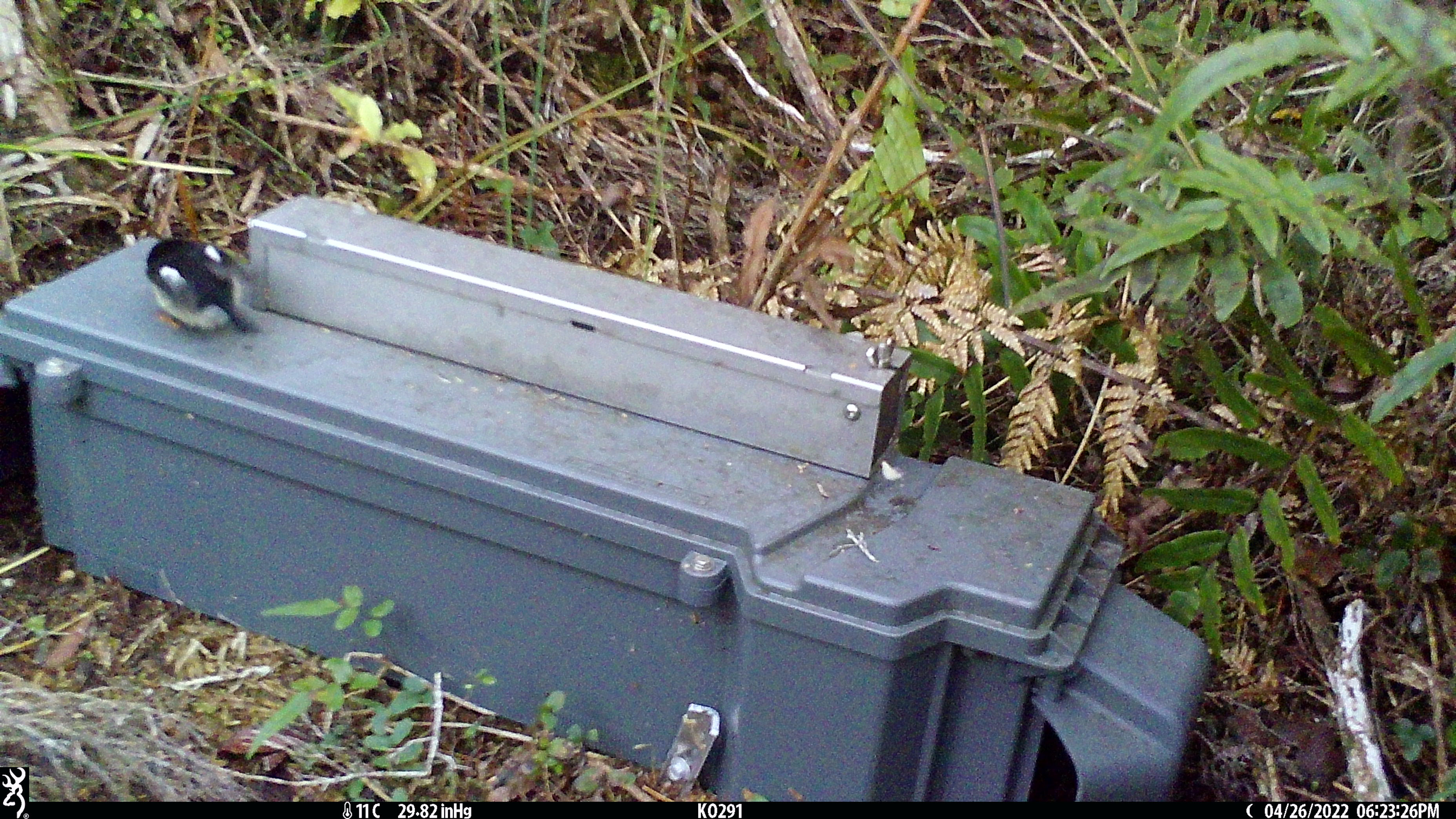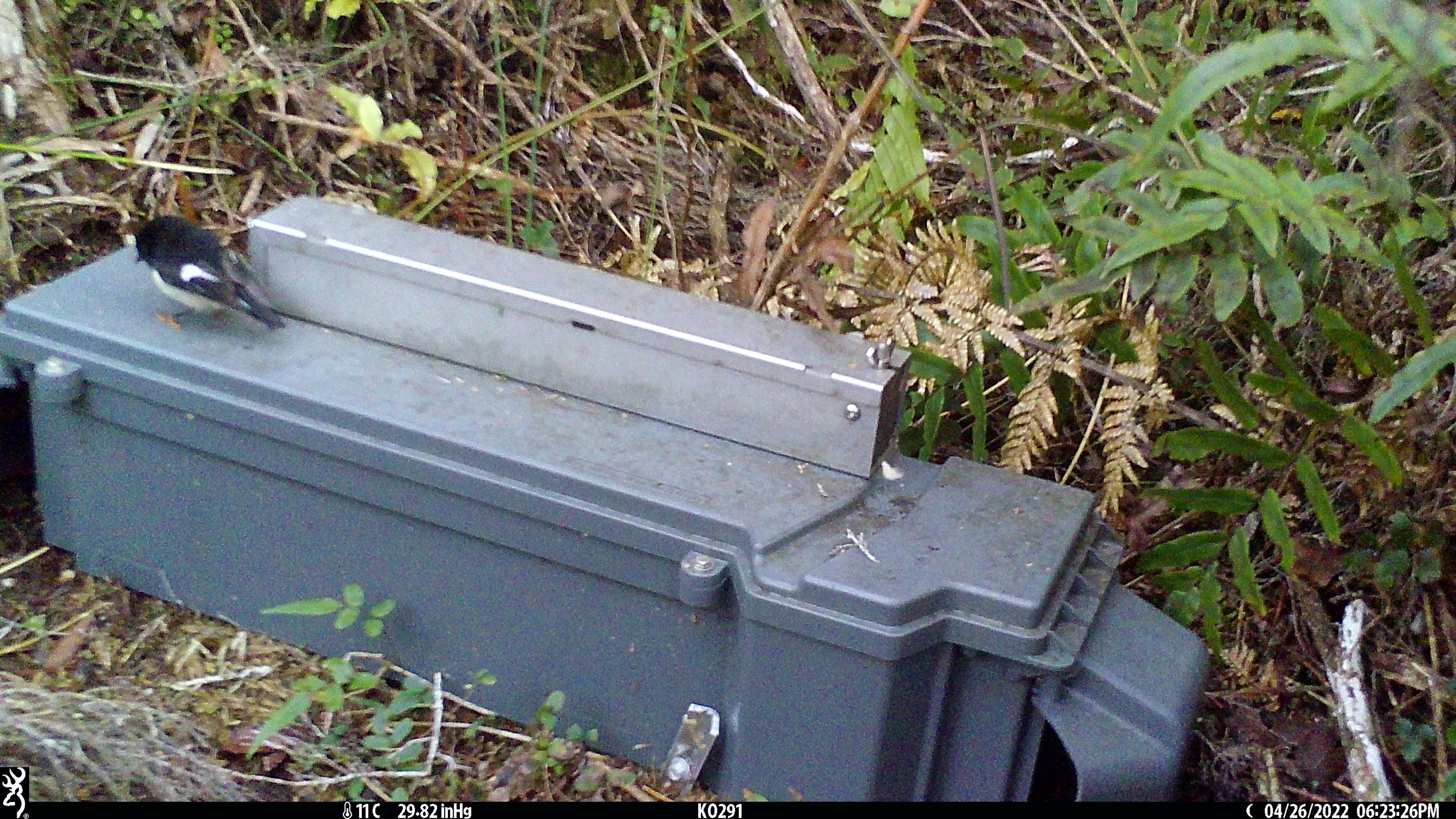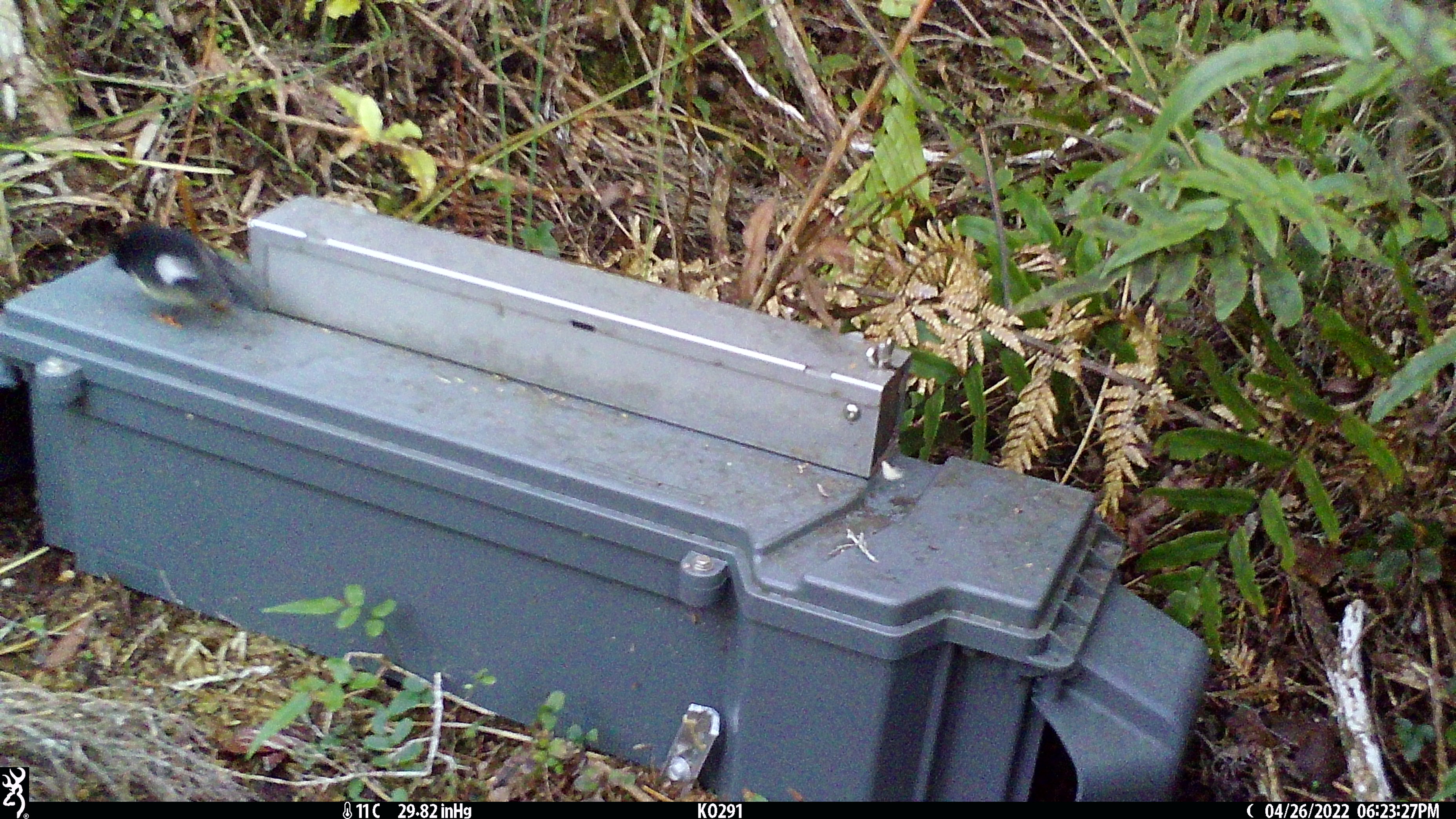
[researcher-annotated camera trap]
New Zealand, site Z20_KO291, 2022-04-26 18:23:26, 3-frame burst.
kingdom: Animalia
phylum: Chordata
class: Aves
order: Passeriformes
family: Petroicidae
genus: Petroica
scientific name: Petroica macrocephala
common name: tomtit